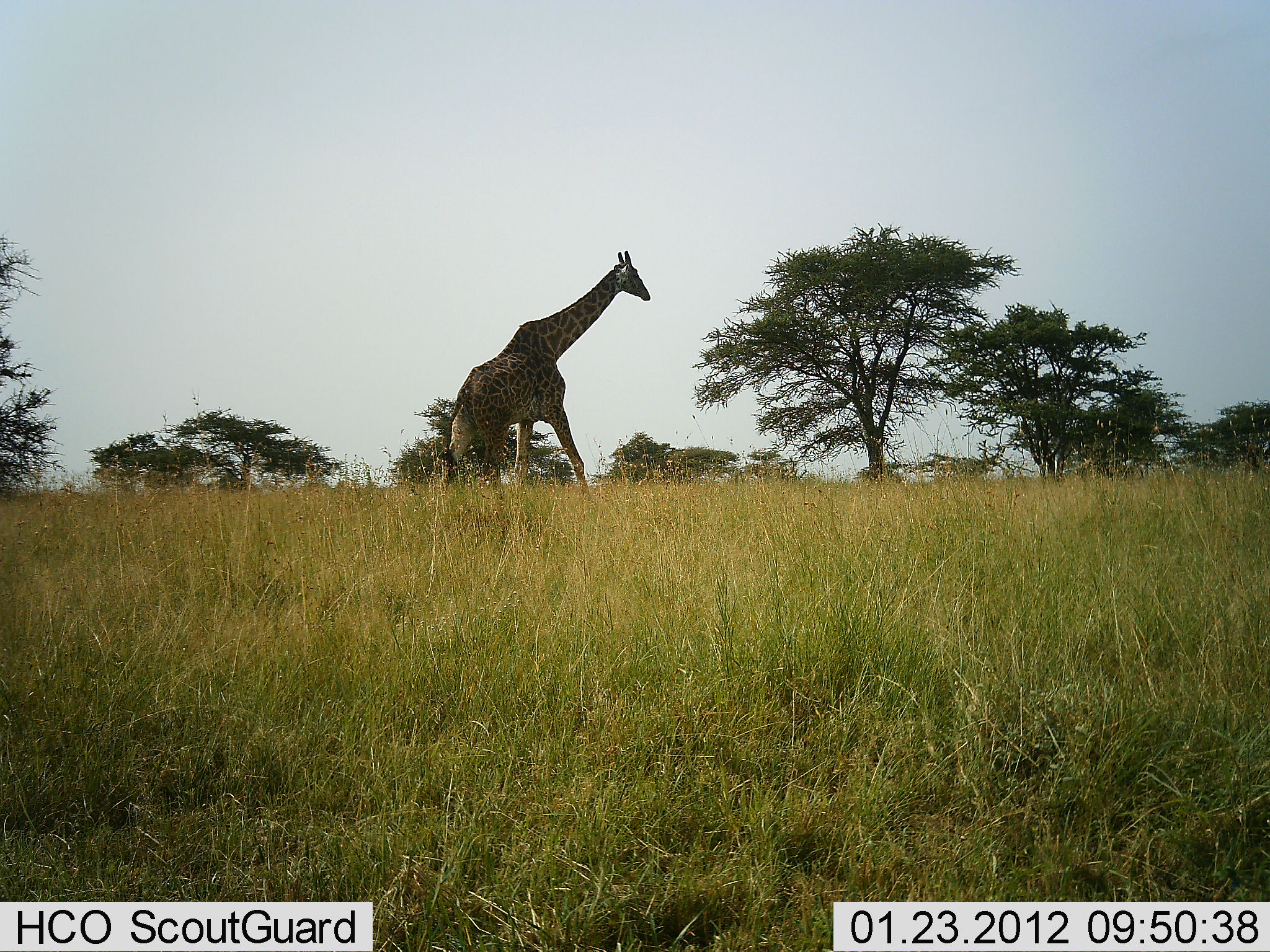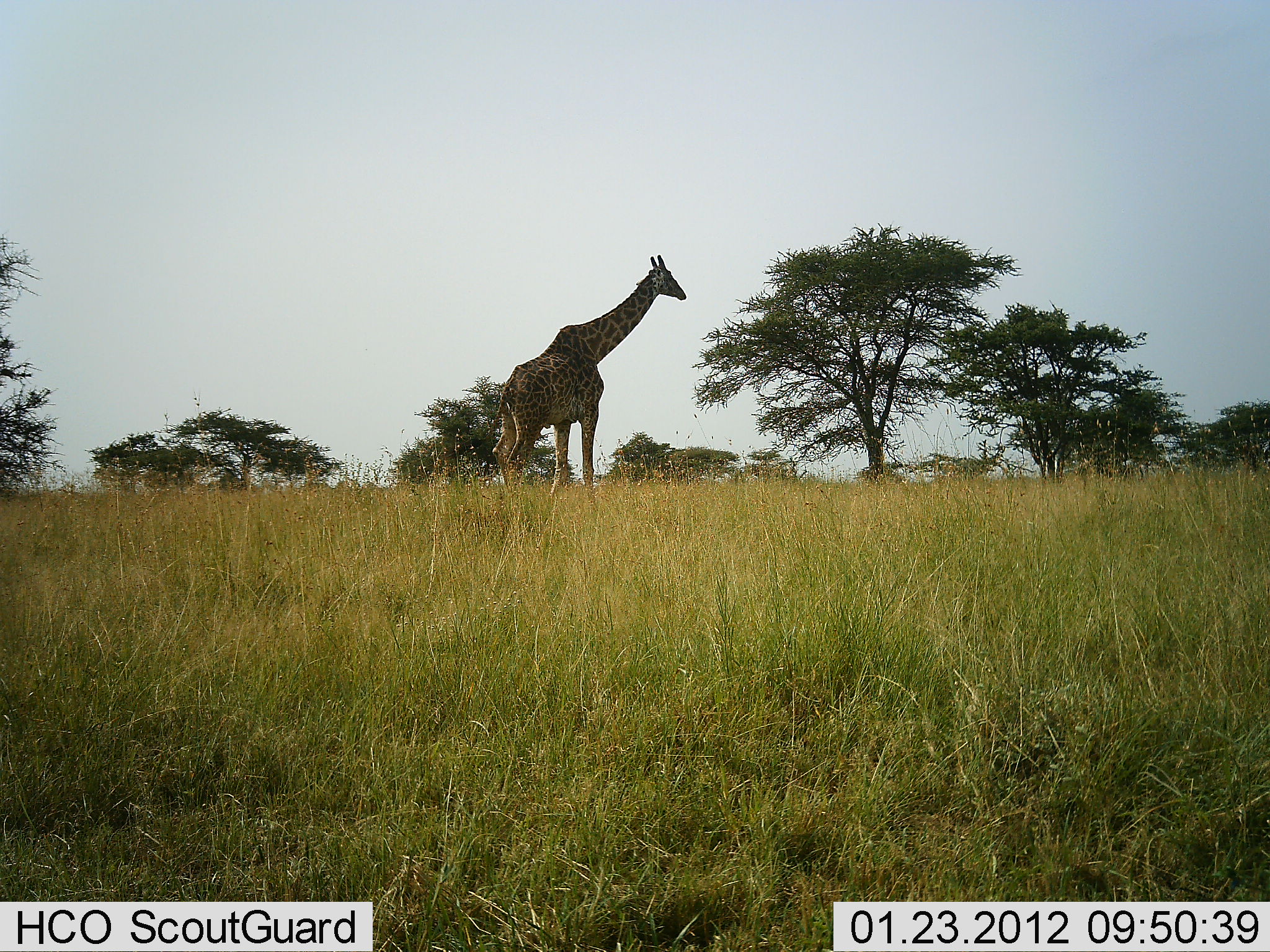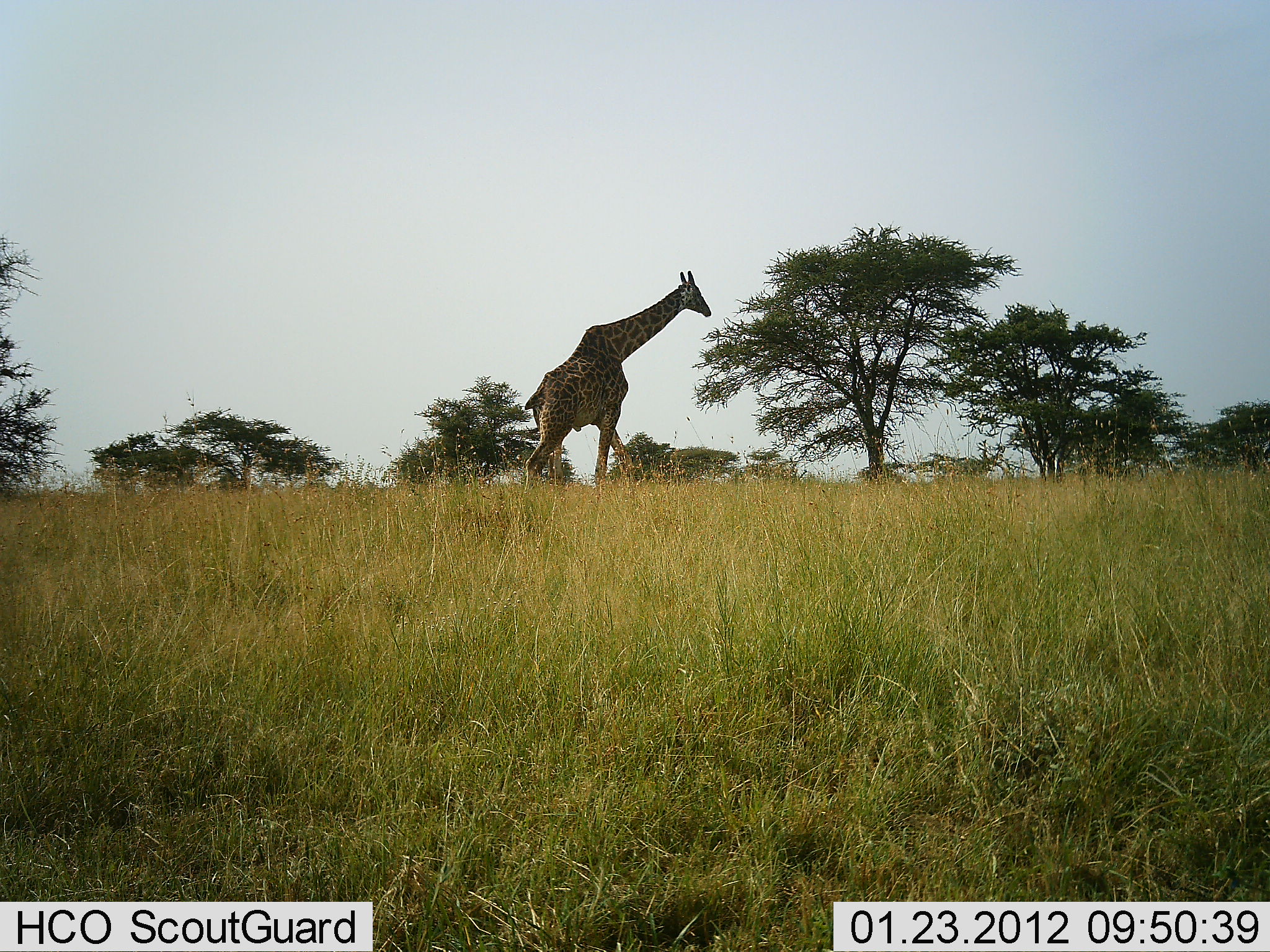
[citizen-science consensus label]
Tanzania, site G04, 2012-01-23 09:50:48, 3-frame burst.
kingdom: Animalia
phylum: Chordata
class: Mammalia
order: Artiodactyla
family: Giraffidae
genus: Giraffa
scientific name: Giraffa camelopardalis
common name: giraffe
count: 1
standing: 8%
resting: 0%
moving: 96%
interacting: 0%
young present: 0%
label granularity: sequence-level